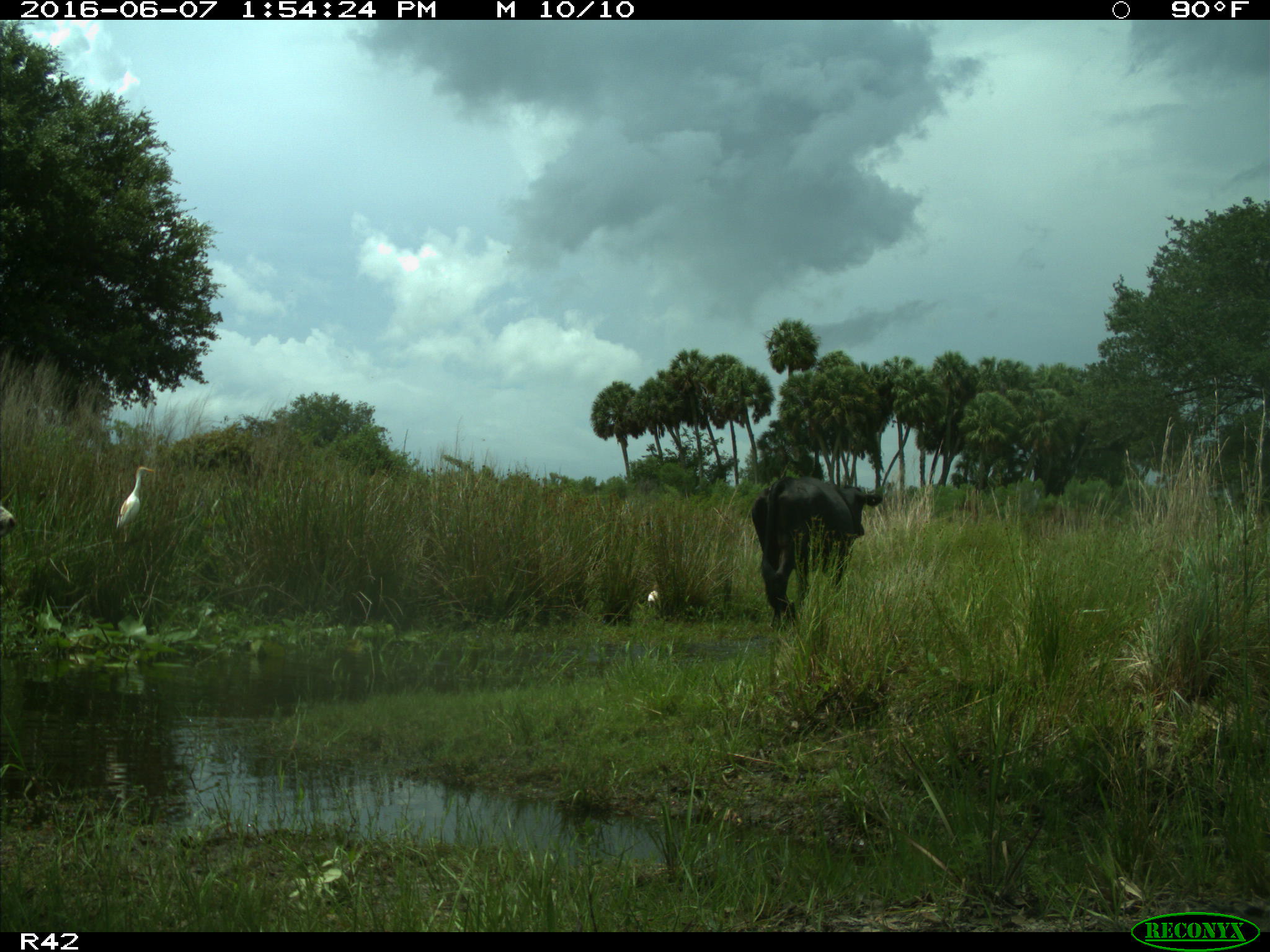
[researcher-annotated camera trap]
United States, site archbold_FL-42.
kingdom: Animalia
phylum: Chordata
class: Mammalia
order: Artiodactyla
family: Bovidae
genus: Bos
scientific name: Bos taurus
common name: domestic cow